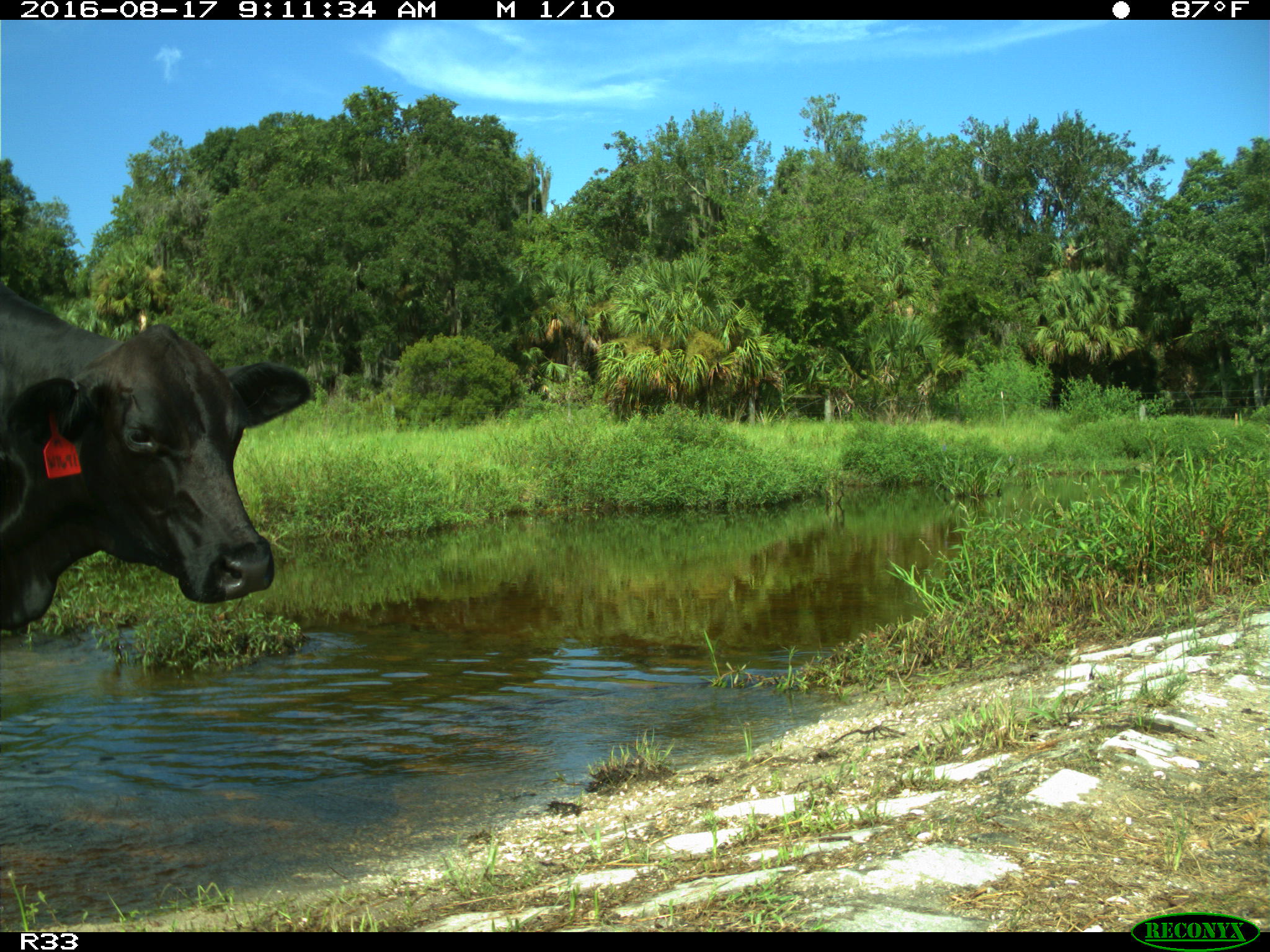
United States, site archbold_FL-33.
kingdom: Animalia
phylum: Chordata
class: Mammalia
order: Artiodactyla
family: Bovidae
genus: Bos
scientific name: Bos taurus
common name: domestic cow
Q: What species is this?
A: Bos taurus (domestic cow).